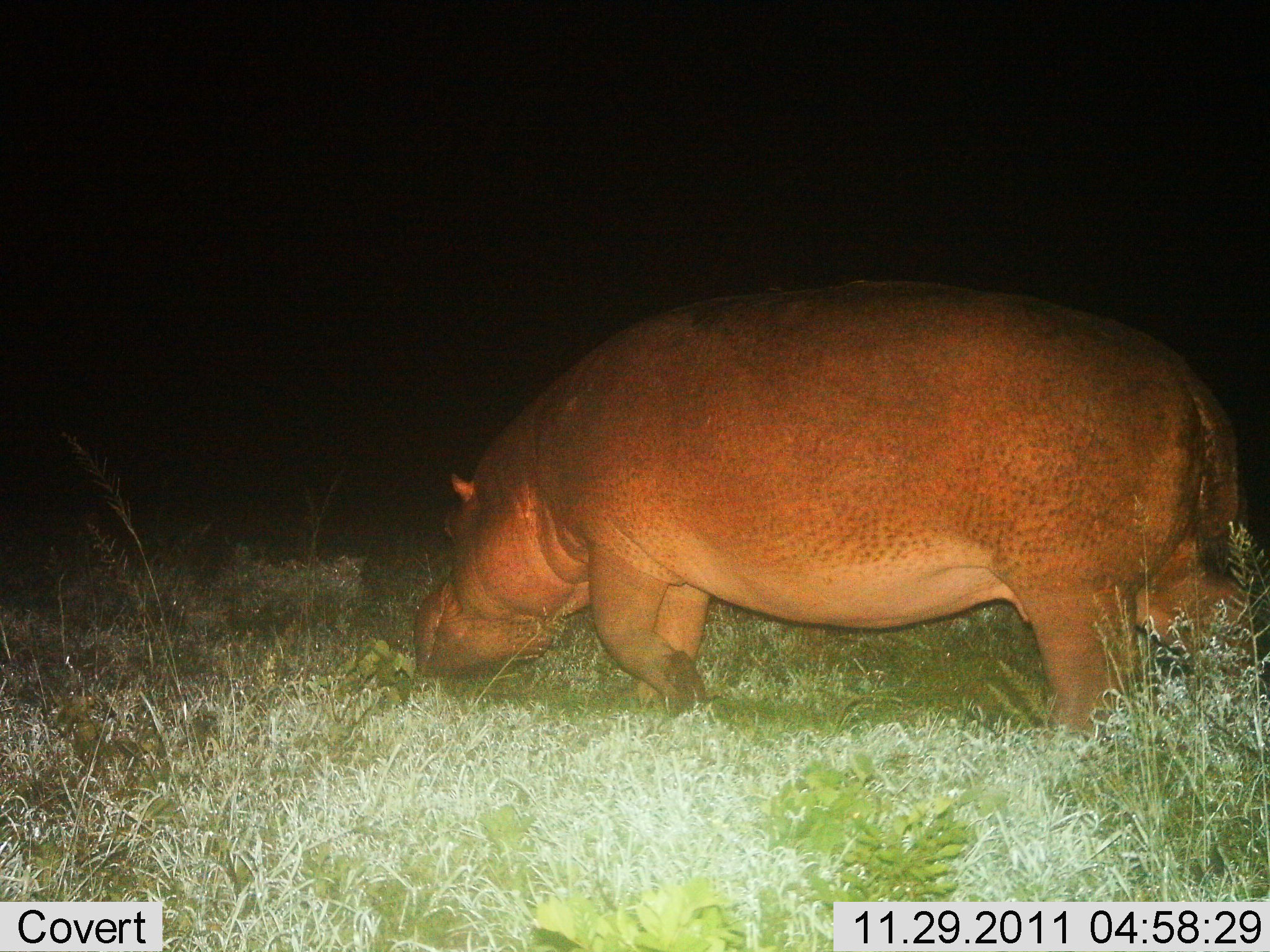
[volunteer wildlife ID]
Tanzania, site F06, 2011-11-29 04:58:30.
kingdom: Animalia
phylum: Chordata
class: Mammalia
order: Artiodactyla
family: Hippopotamidae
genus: Hippopotamus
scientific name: Hippopotamus amphibius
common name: hippopotamus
Hippopotamus (Hippopotamus amphibius), count 1. Behavior (volunteer vote fractions): standing 0%, resting 0%, moving 64%, interacting 0%. Young present (vote fraction): 0%. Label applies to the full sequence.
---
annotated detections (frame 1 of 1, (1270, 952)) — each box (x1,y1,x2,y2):
animal: (410,275,1270,742)